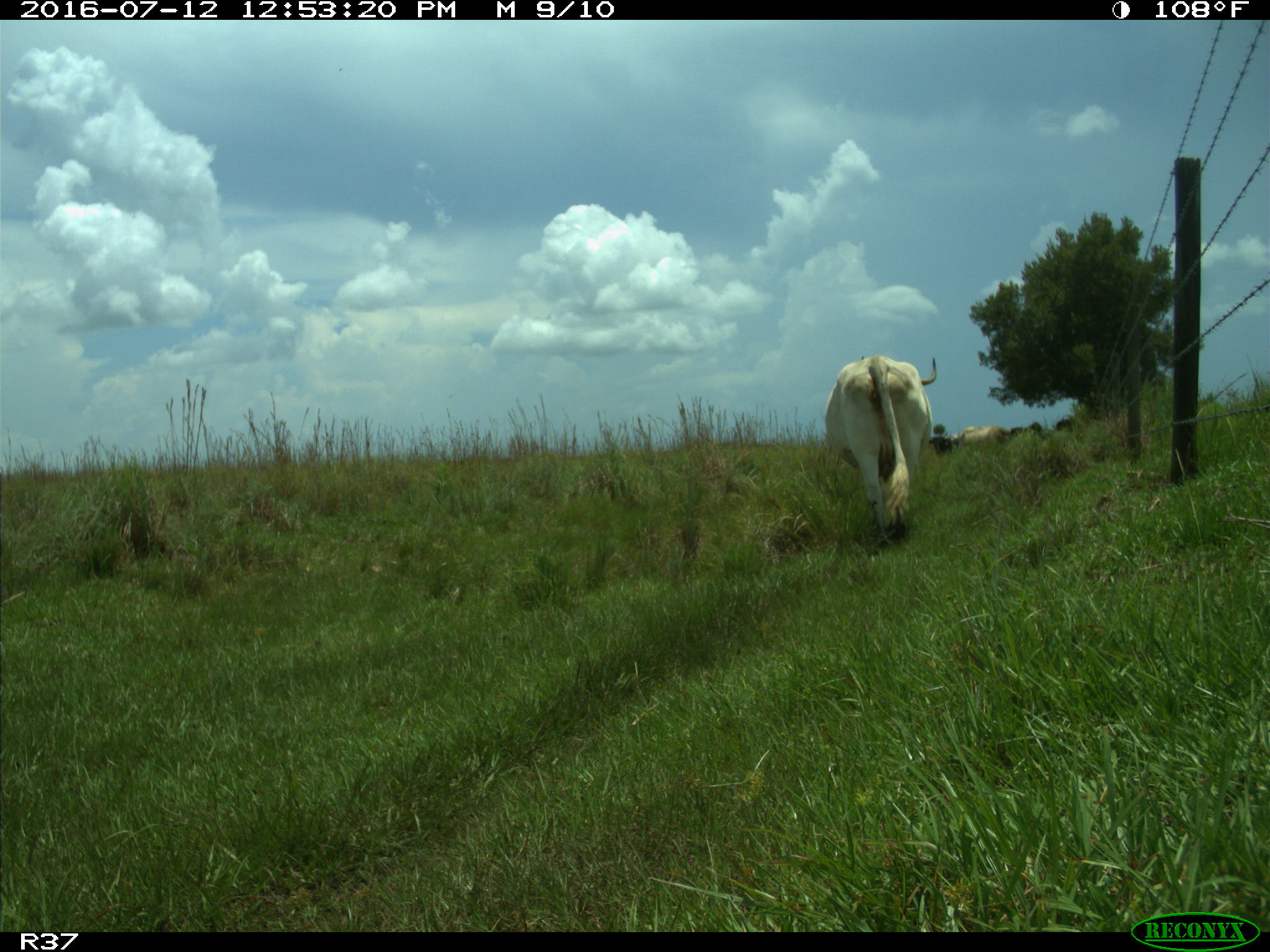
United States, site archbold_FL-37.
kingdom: Animalia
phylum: Chordata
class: Mammalia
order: Artiodactyla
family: Bovidae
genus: Bos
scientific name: Bos taurus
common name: domestic cow